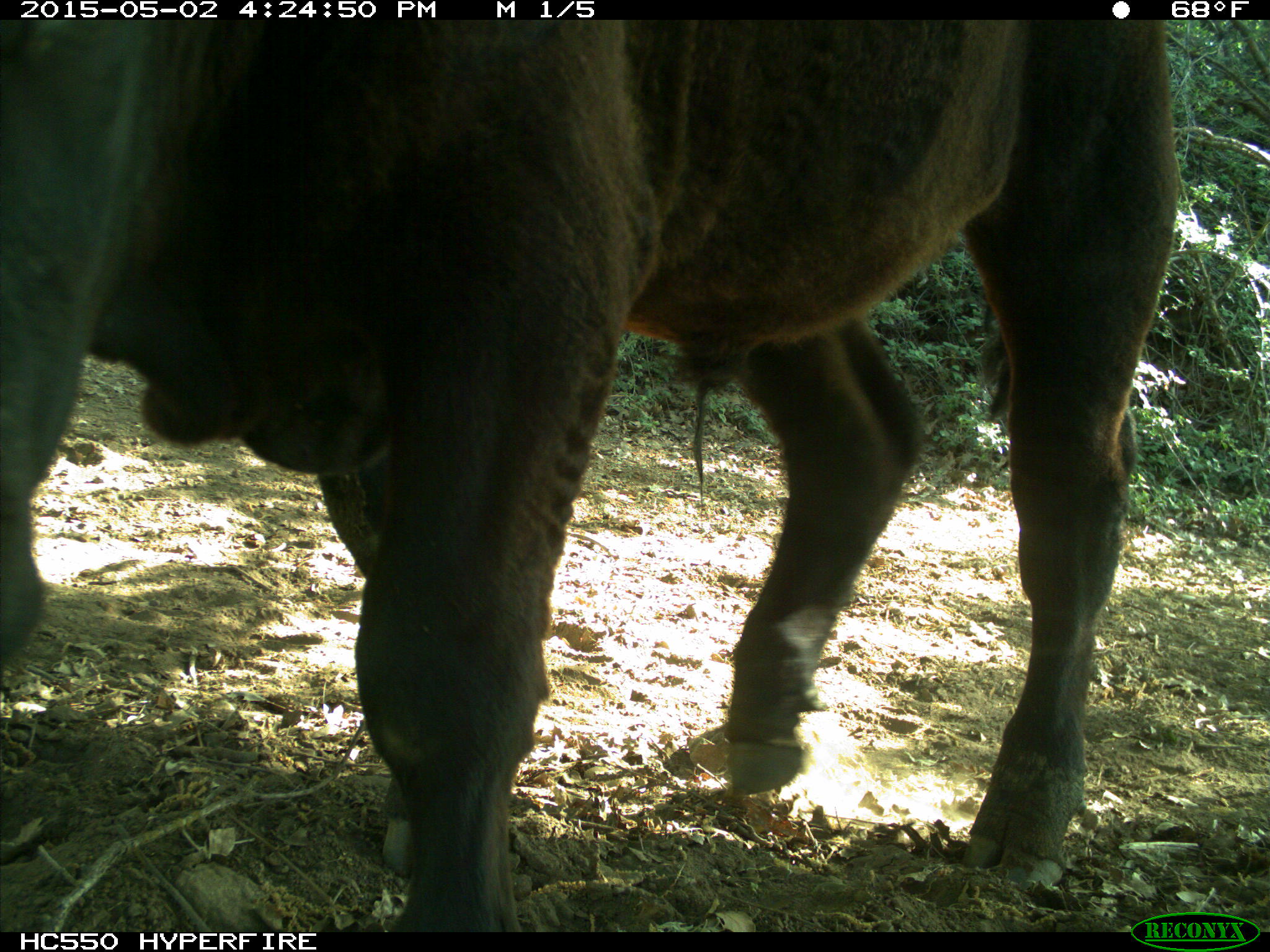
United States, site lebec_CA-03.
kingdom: Animalia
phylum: Chordata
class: Mammalia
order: Artiodactyla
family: Bovidae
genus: Bos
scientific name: Bos taurus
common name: domestic cow